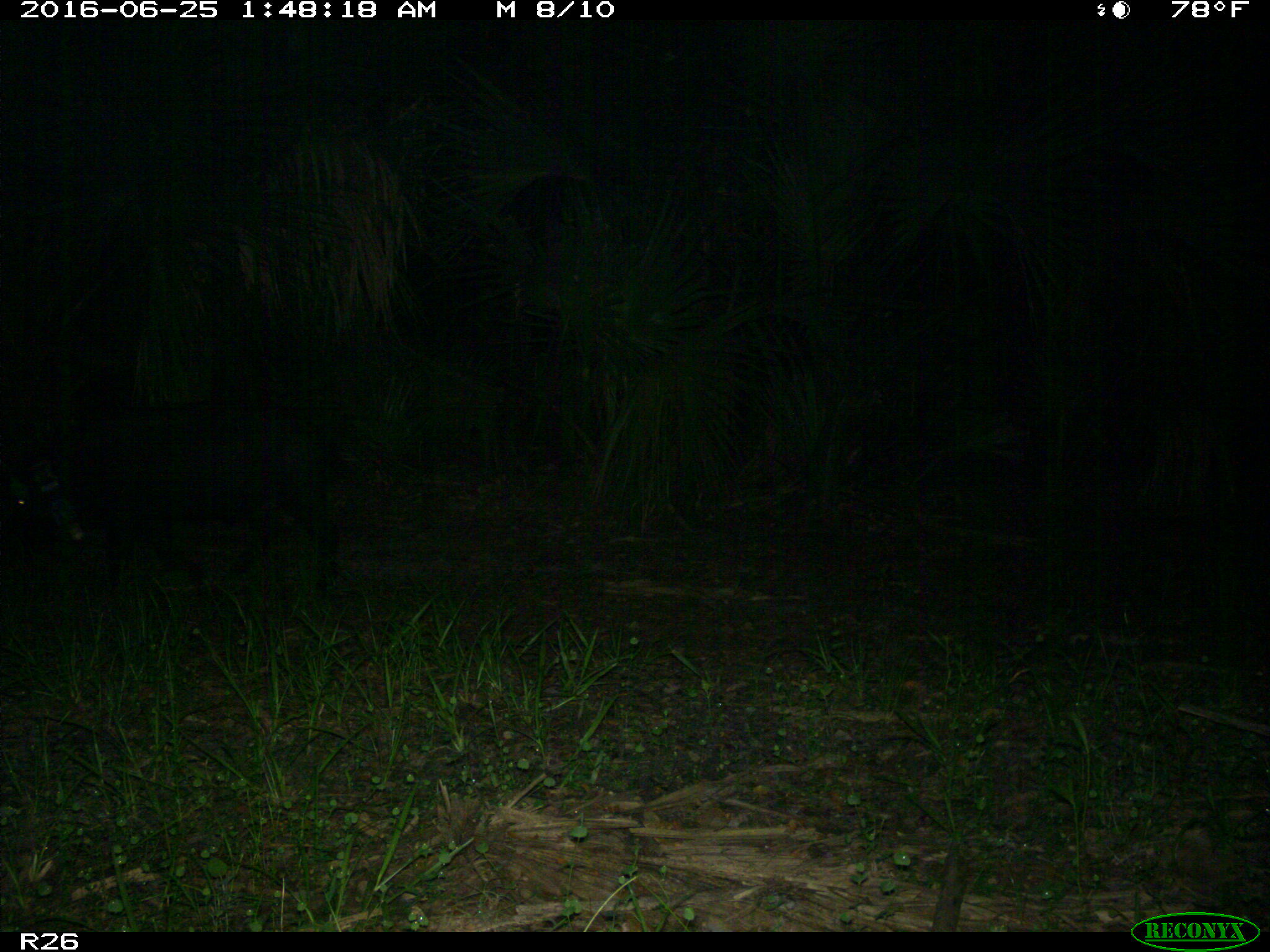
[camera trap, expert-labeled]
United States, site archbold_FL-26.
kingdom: Animalia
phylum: Chordata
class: Mammalia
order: Artiodactyla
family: Suidae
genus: Sus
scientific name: Sus scrofa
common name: wild boar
Sus scrofa (wild boar).